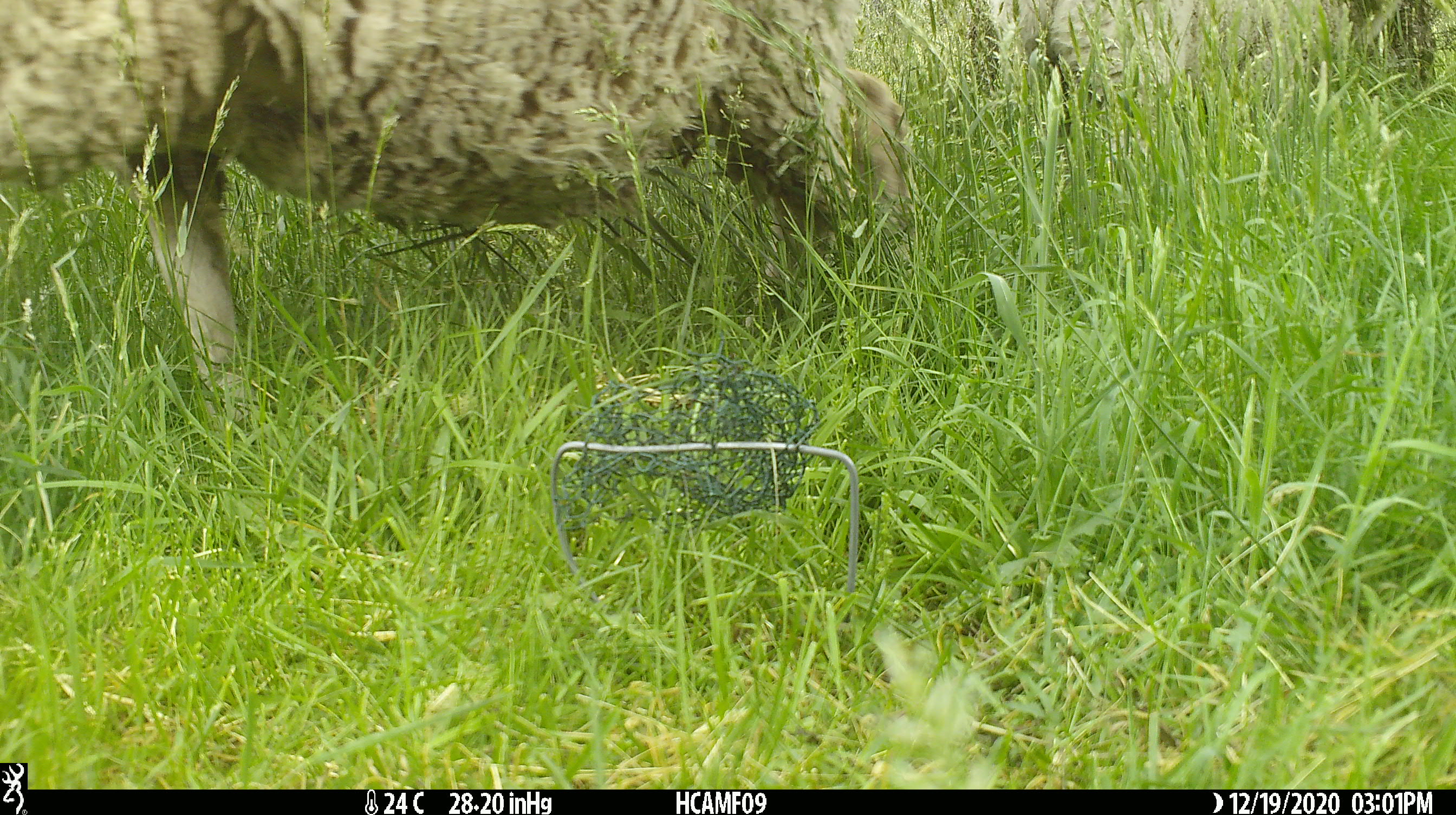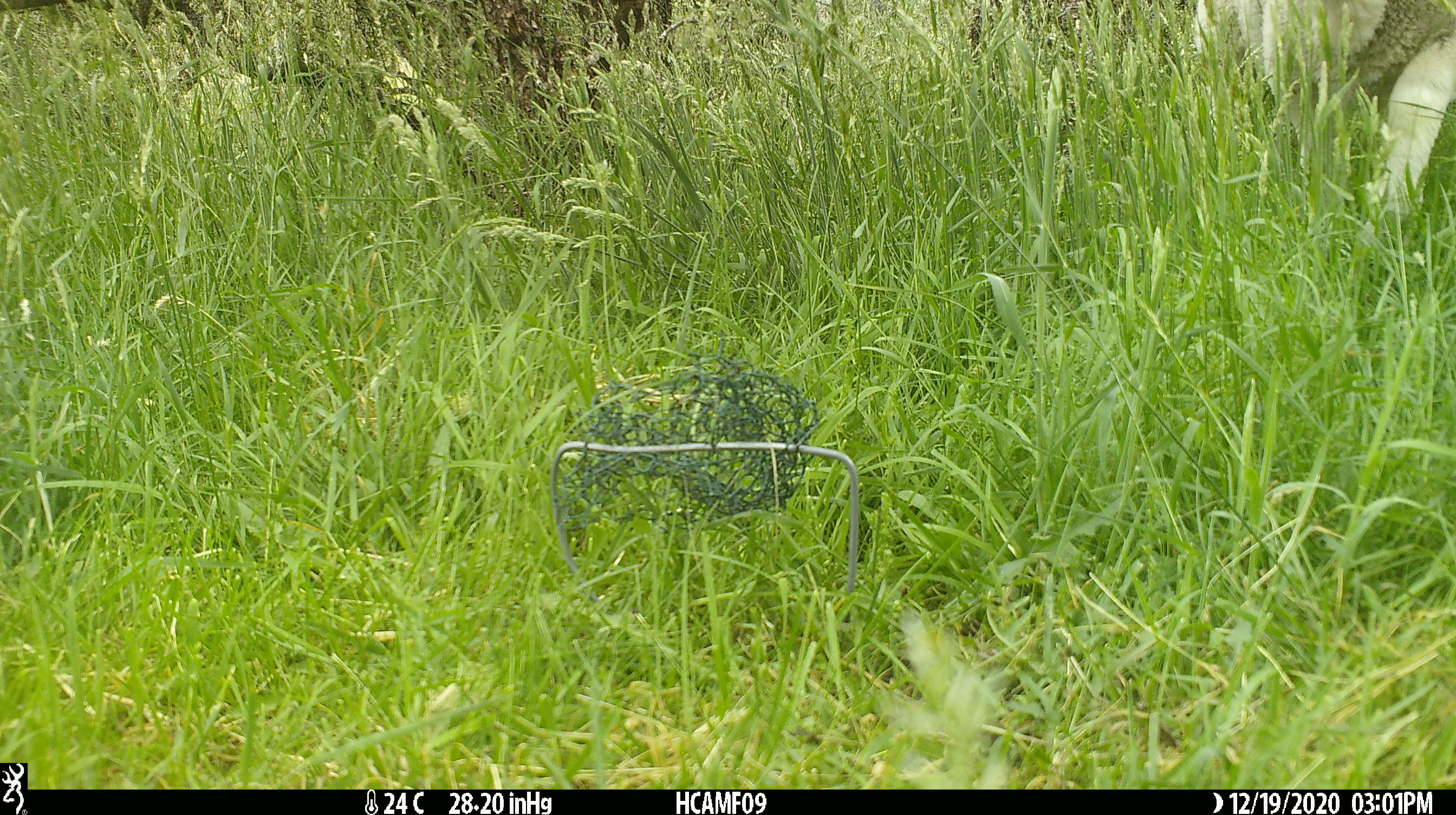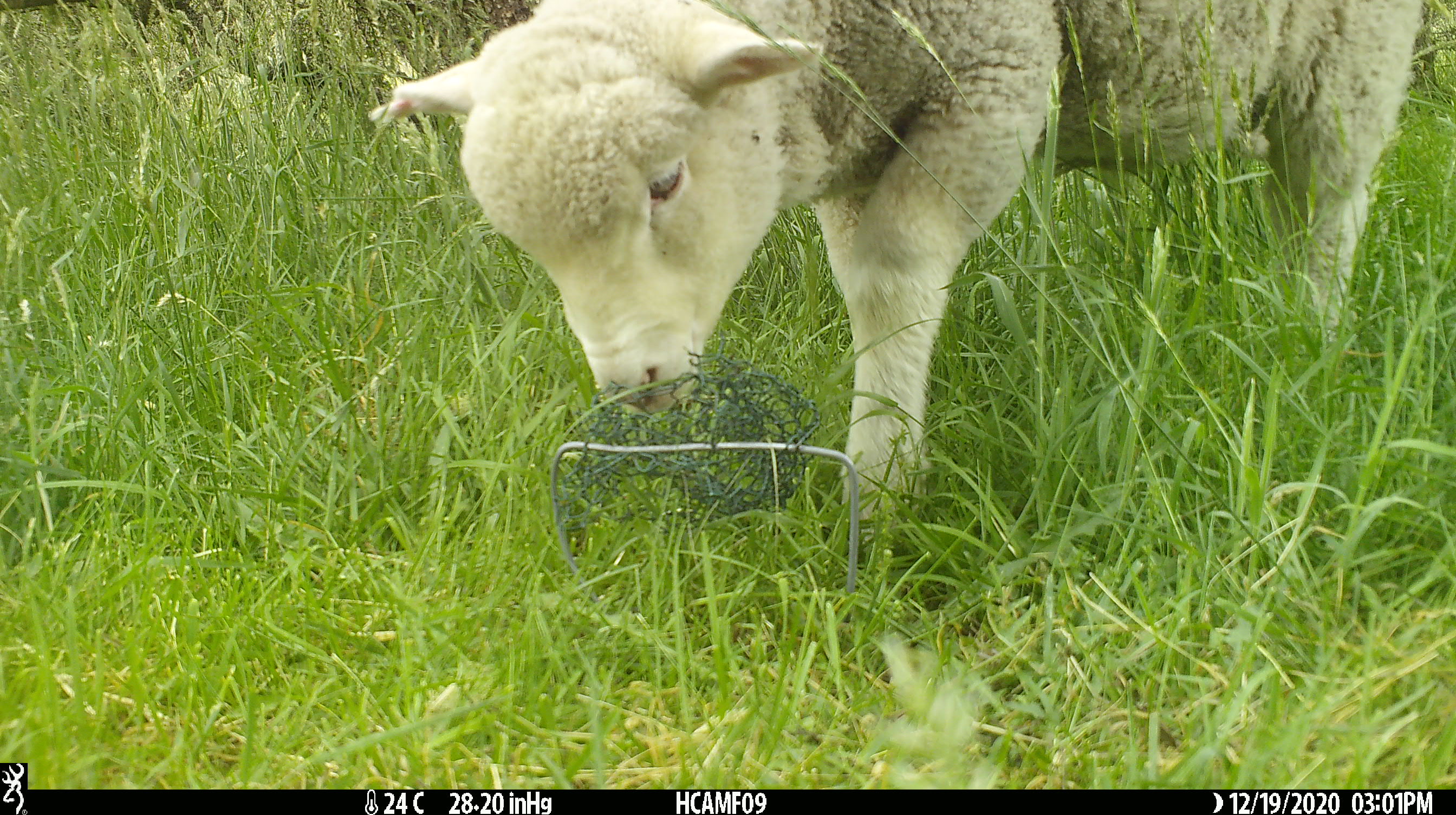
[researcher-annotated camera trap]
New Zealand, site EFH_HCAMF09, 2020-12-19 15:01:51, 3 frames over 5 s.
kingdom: Animalia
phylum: Chordata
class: Mammalia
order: Artiodactyla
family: Bovidae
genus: Ovis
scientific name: Ovis aries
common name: domestic sheep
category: sheep